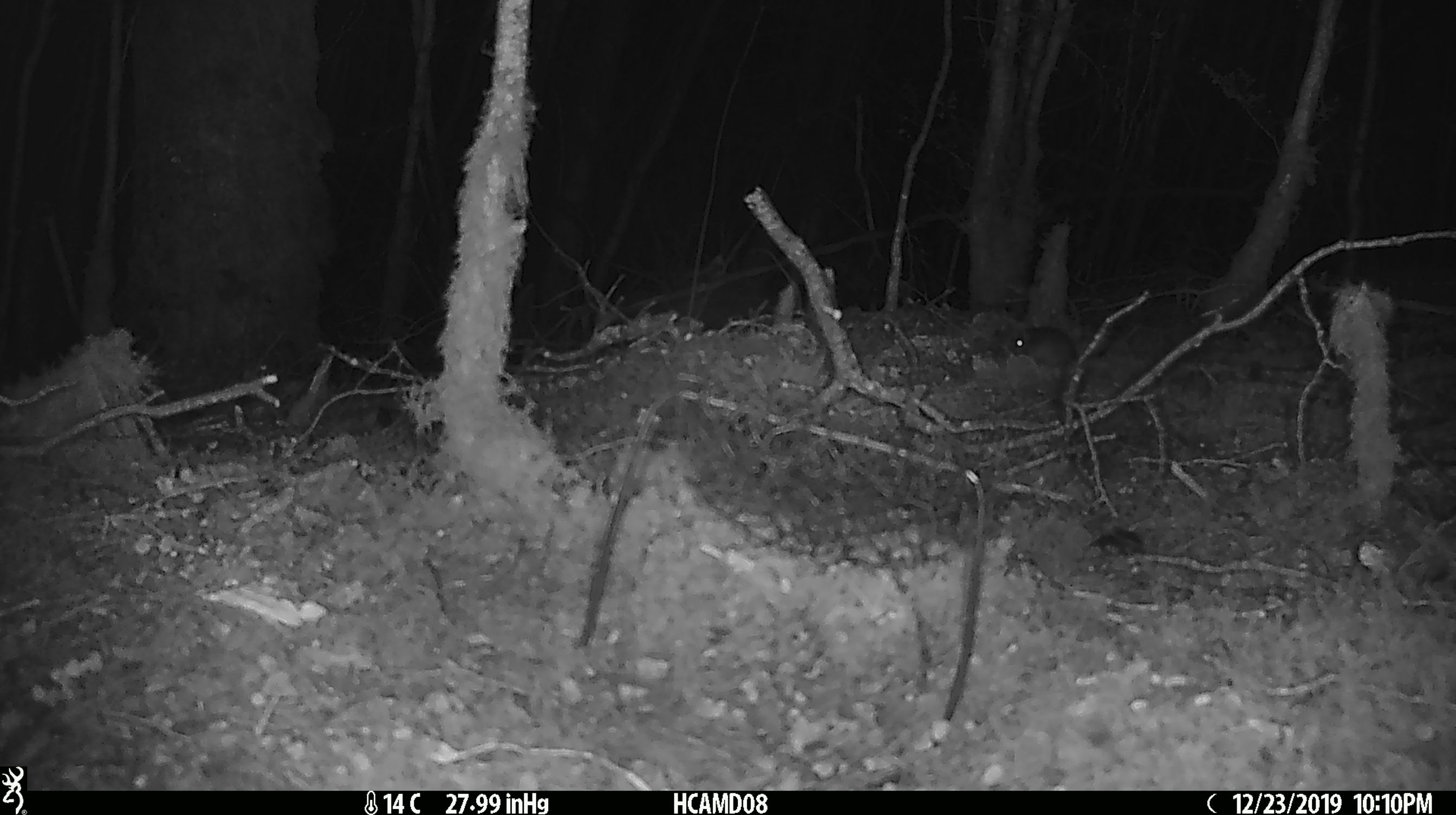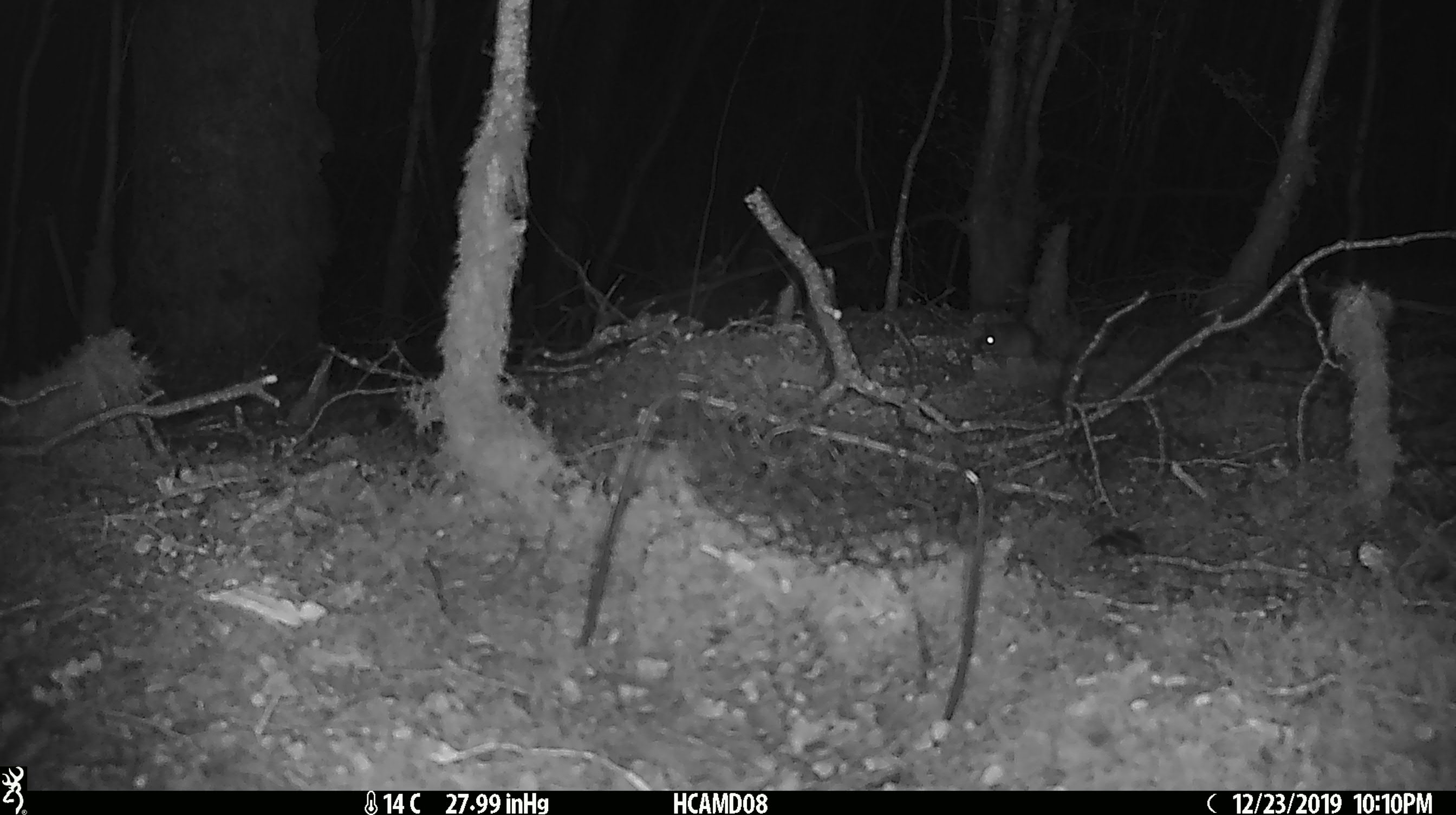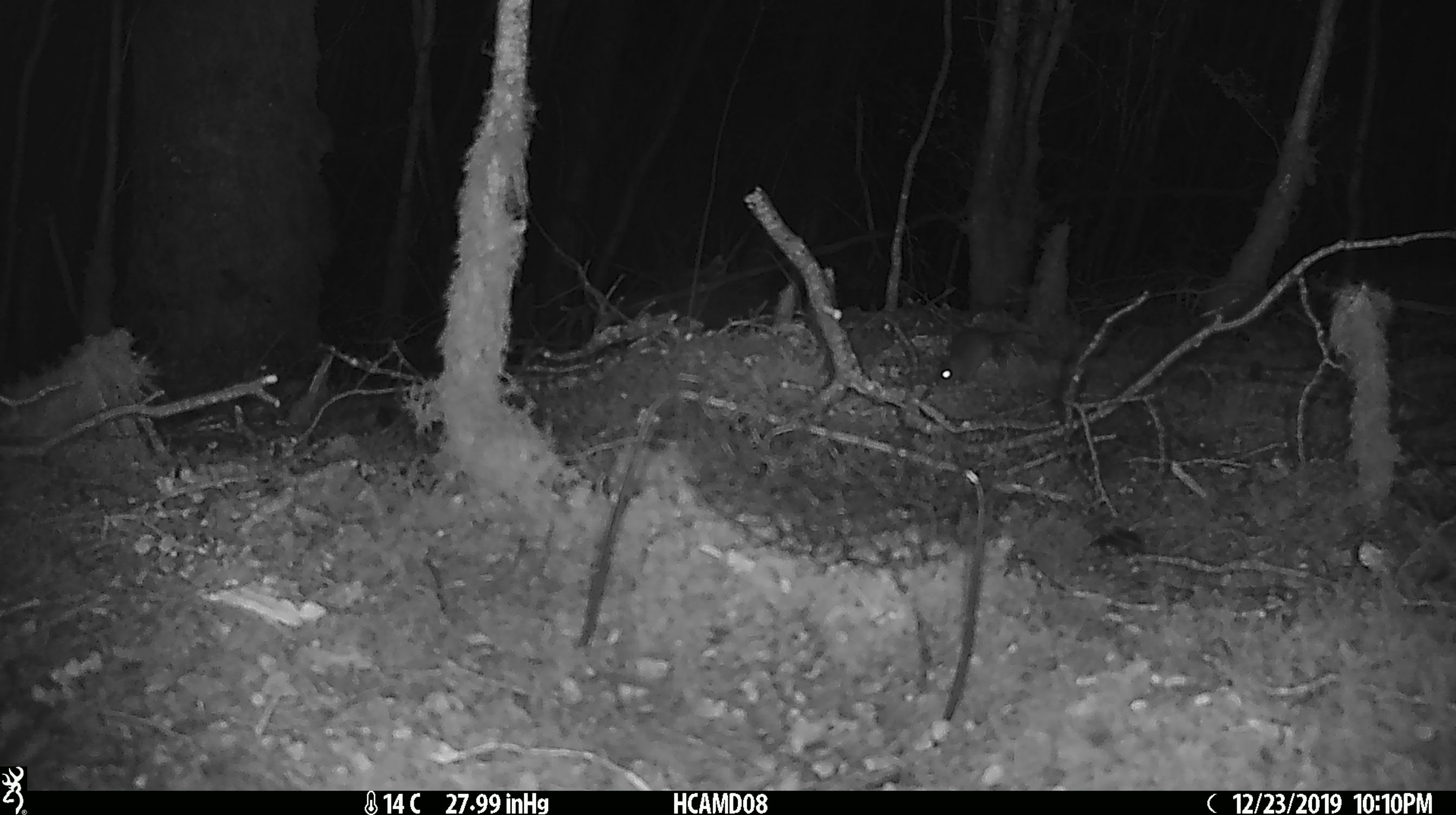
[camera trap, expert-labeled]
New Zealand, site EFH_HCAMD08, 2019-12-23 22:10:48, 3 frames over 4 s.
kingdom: Animalia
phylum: Chordata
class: Mammalia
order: Rodentia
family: Muridae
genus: Mus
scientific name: Mus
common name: mouse